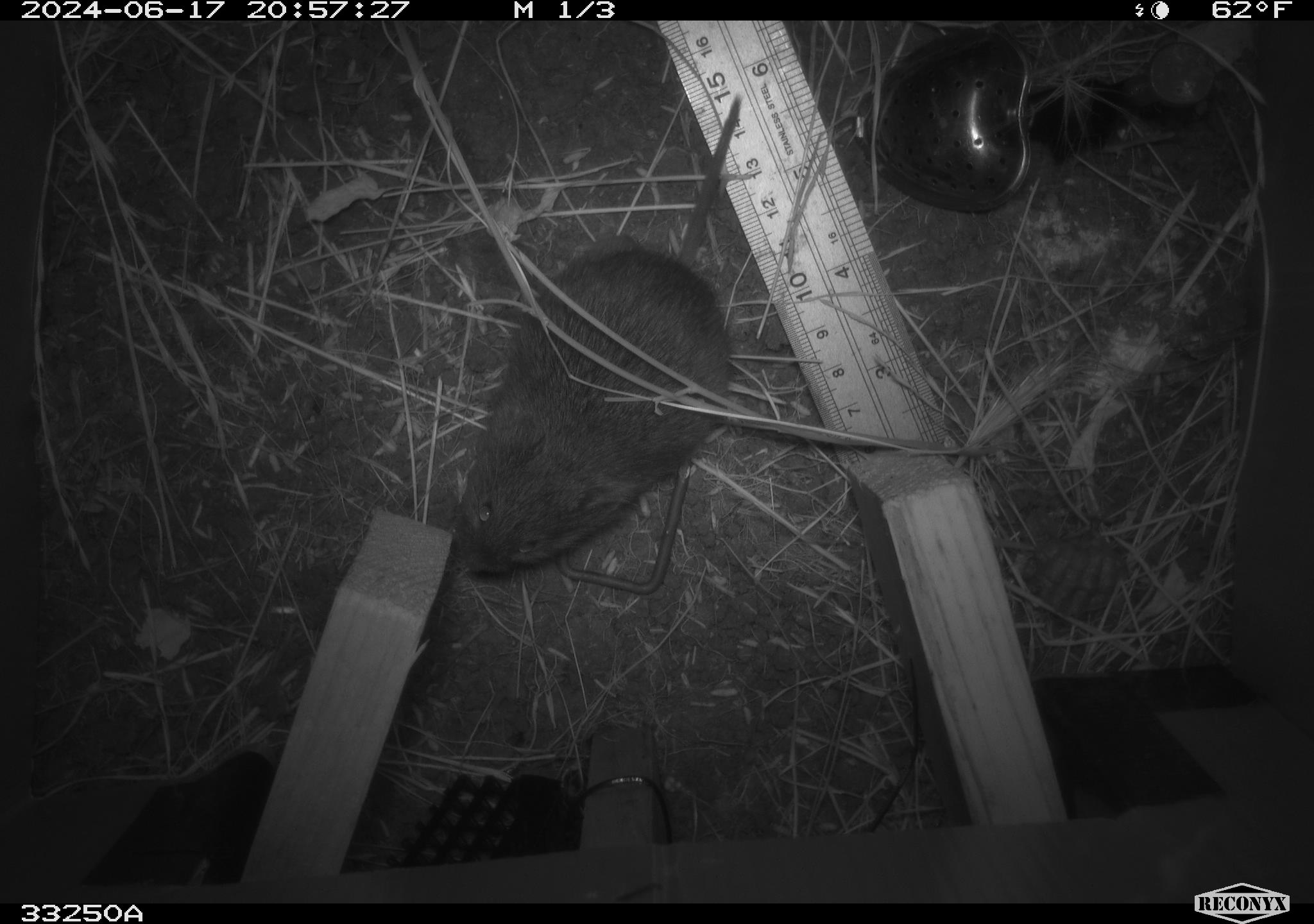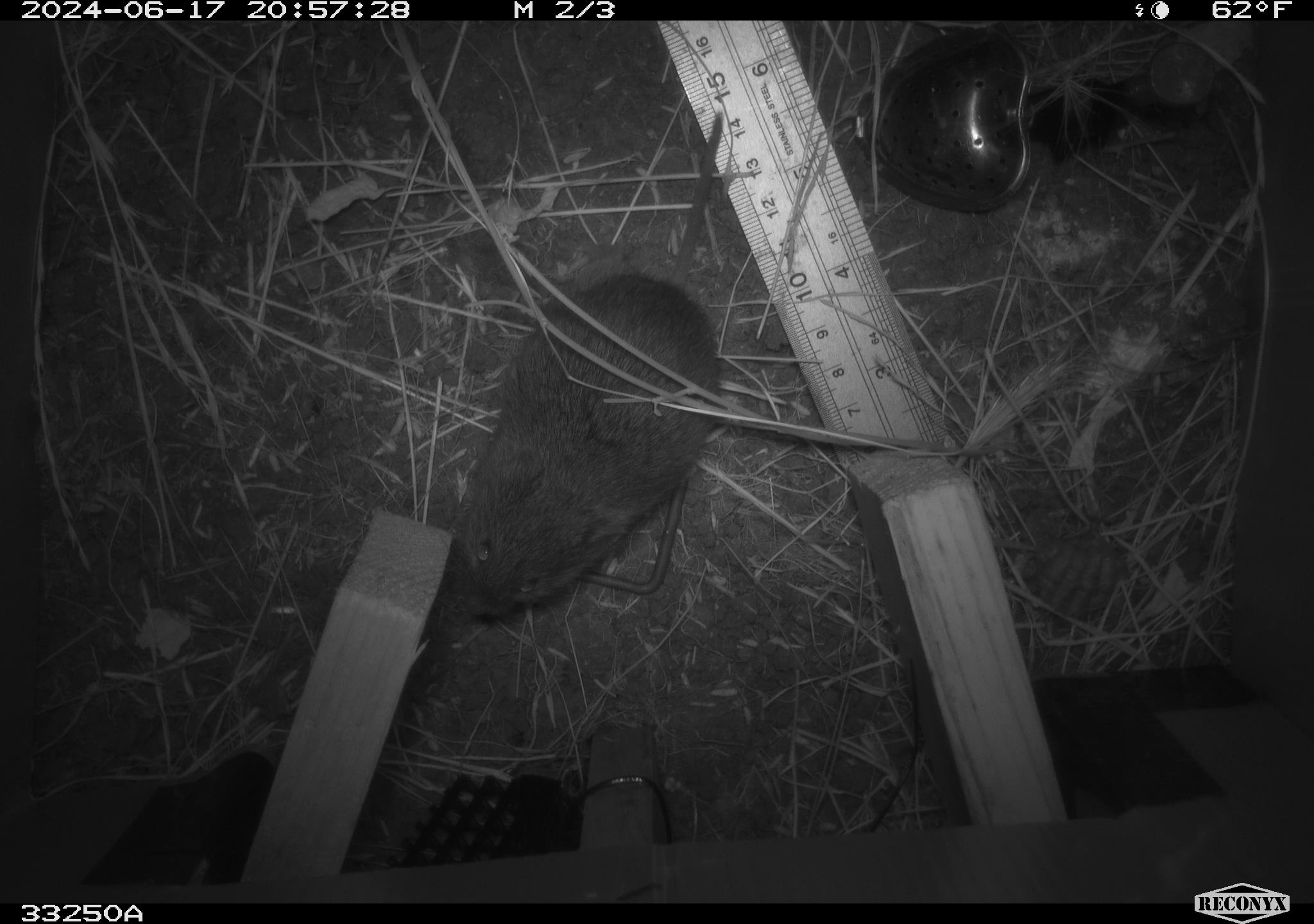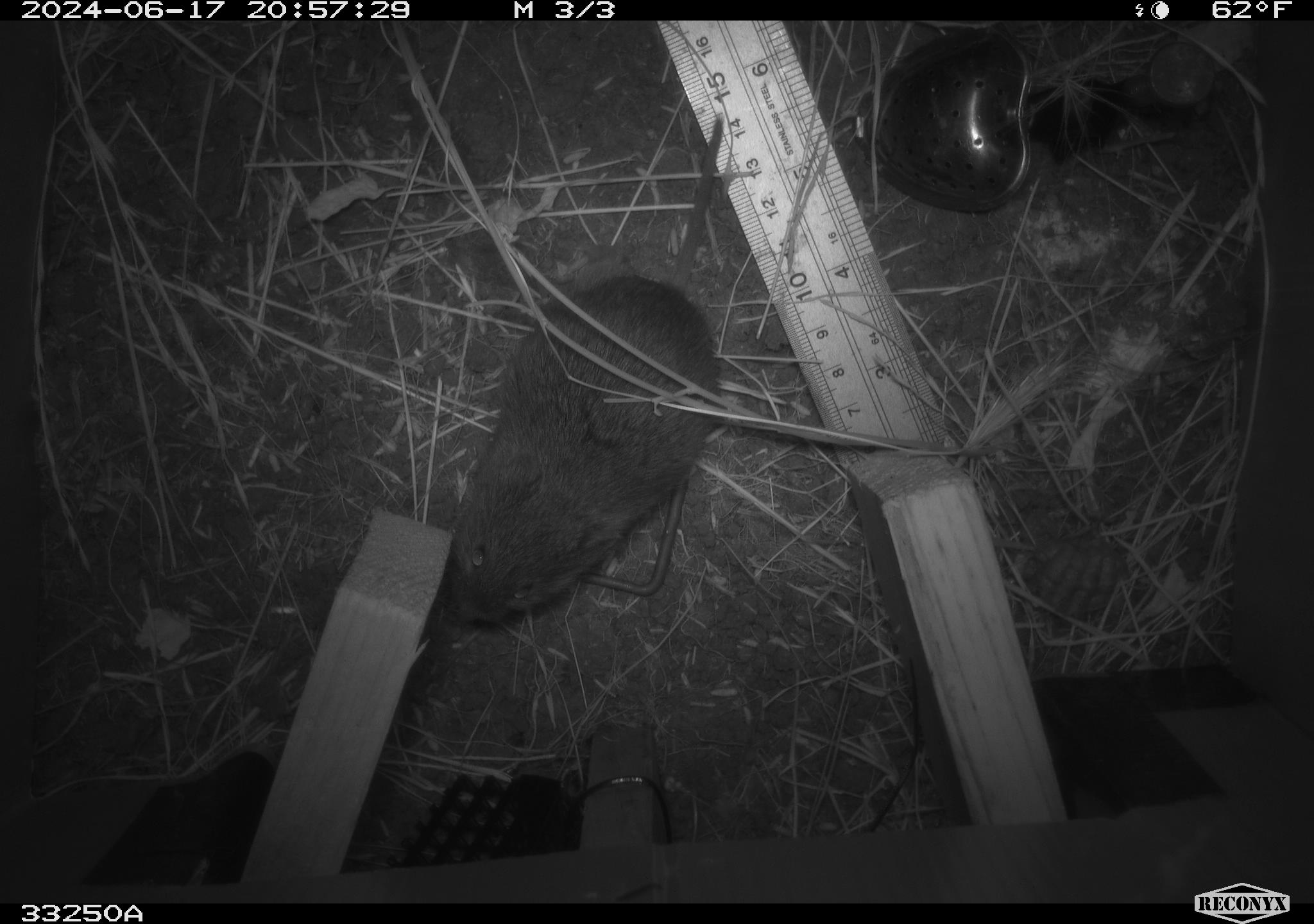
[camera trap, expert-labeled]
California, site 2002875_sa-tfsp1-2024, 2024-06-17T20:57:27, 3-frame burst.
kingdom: Animalia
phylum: Chordata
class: Mammalia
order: Rodentia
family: Cricetidae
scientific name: Arvicolinae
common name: voles, lemmings, and muskrats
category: arvicolinae subfamily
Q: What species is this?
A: Arvicolinae subfamily (voles, lemmings, and muskrats) (Arvicolinae).